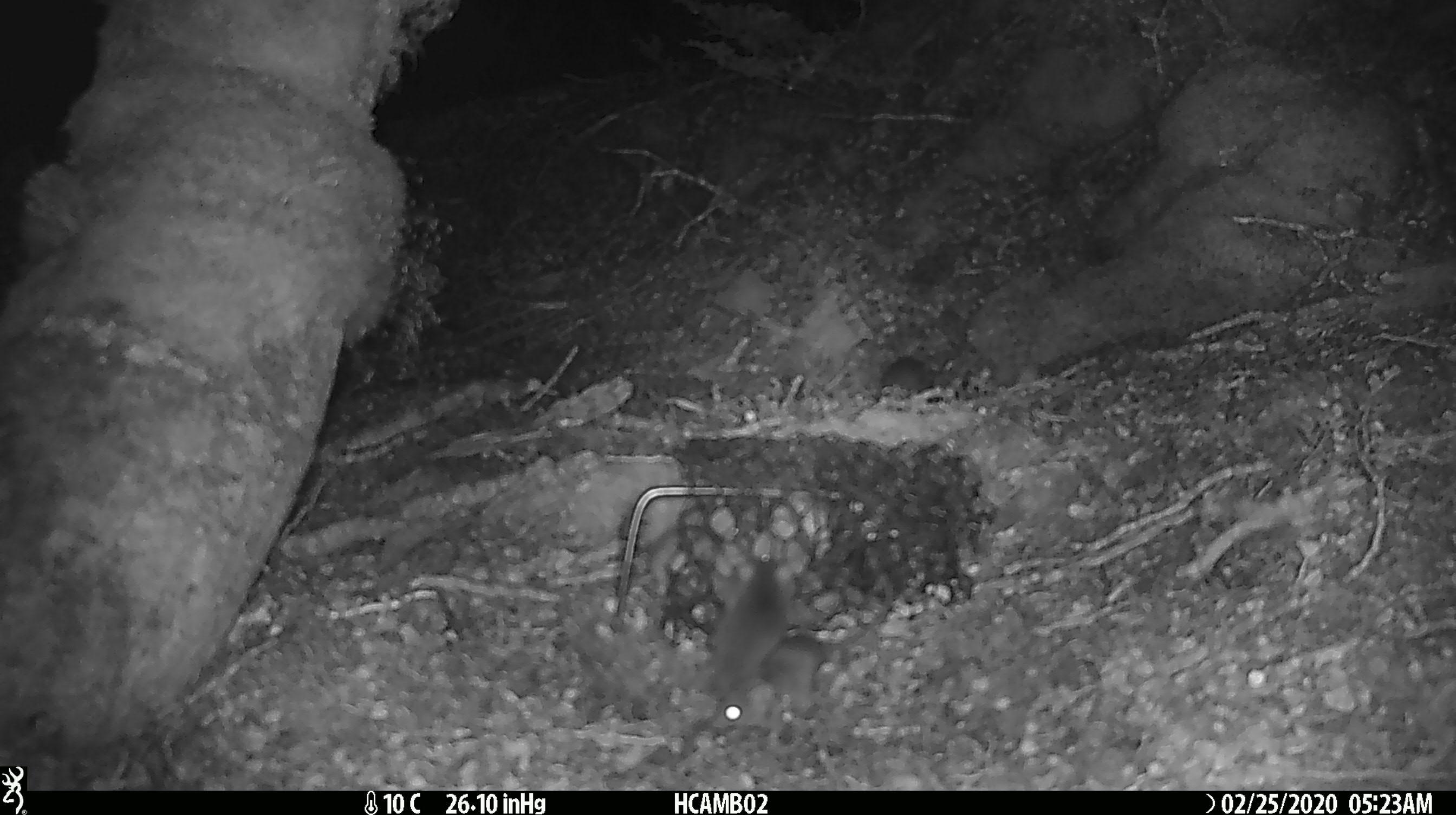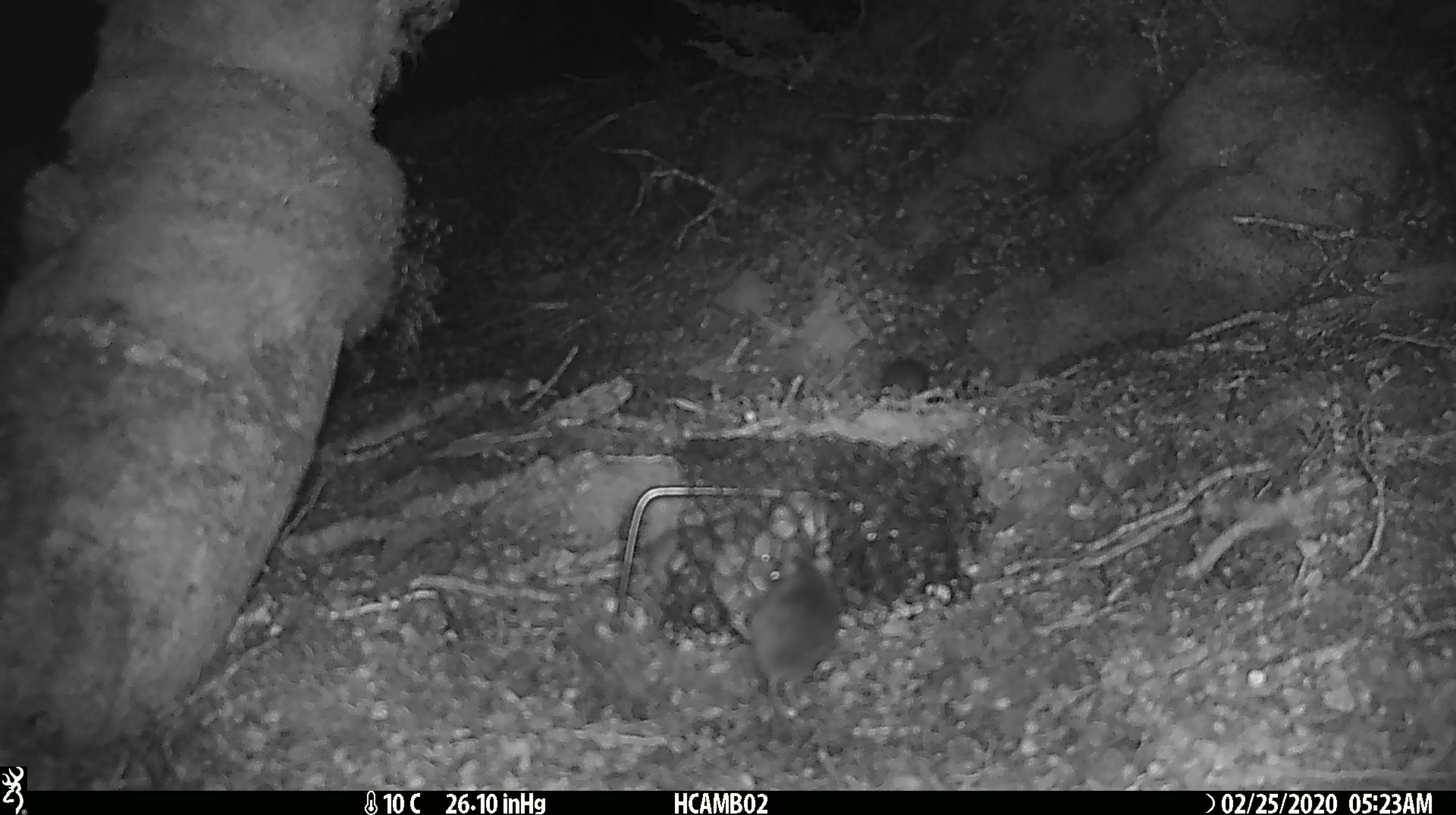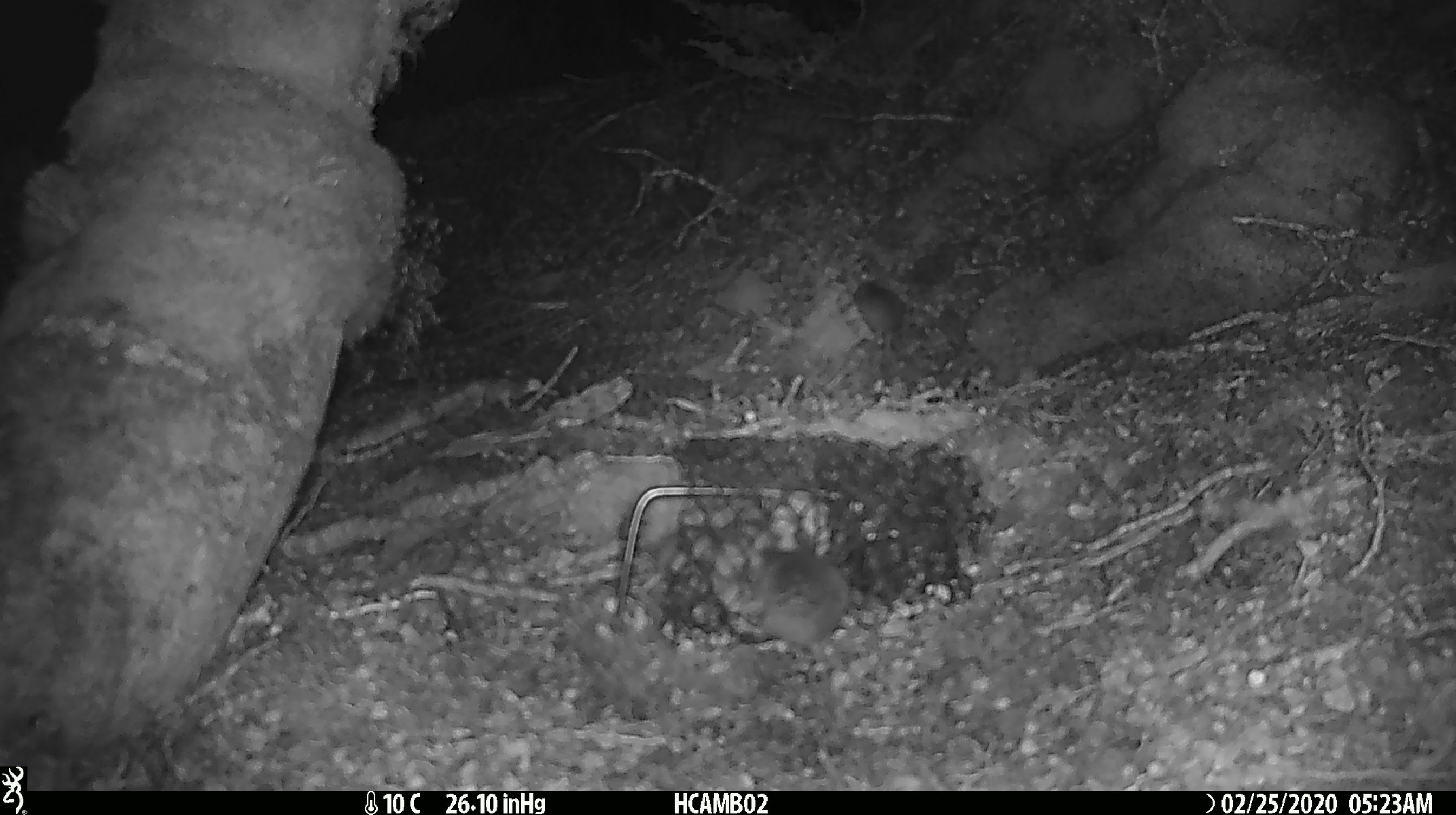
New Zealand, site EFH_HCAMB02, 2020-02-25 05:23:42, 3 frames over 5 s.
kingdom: Animalia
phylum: Chordata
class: Mammalia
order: Rodentia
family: Muridae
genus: Mus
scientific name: Mus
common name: mouse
Mouse (Mus).